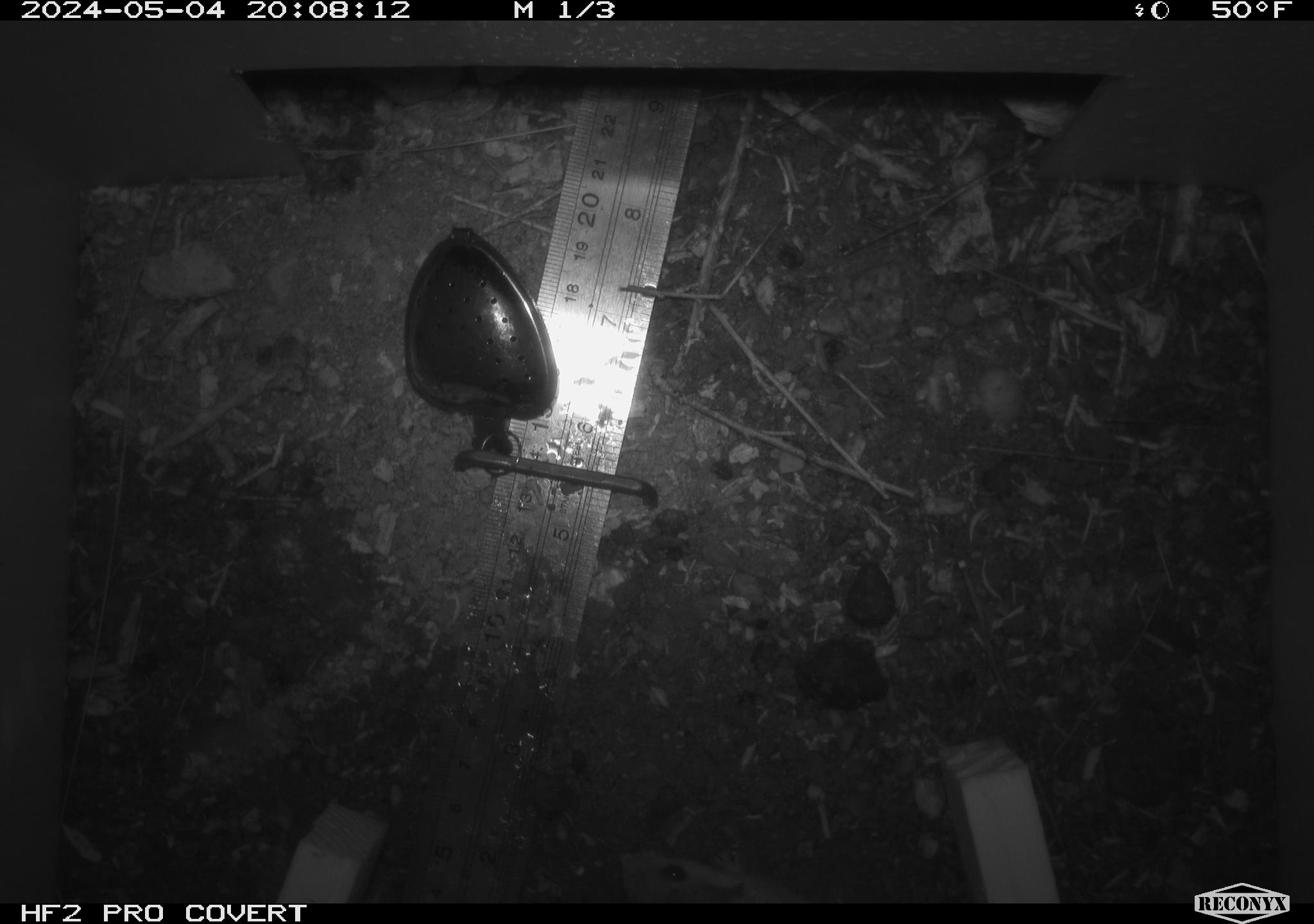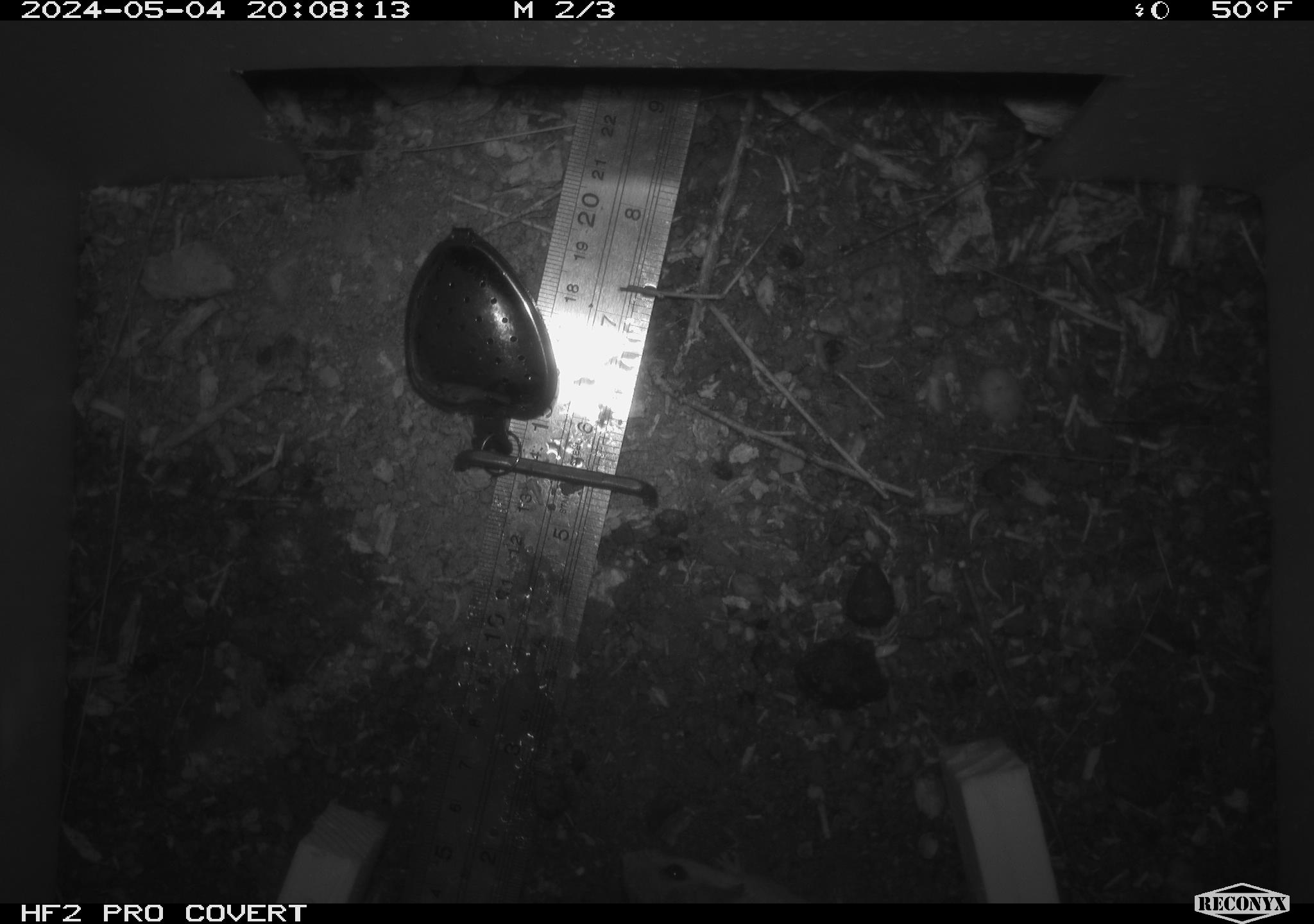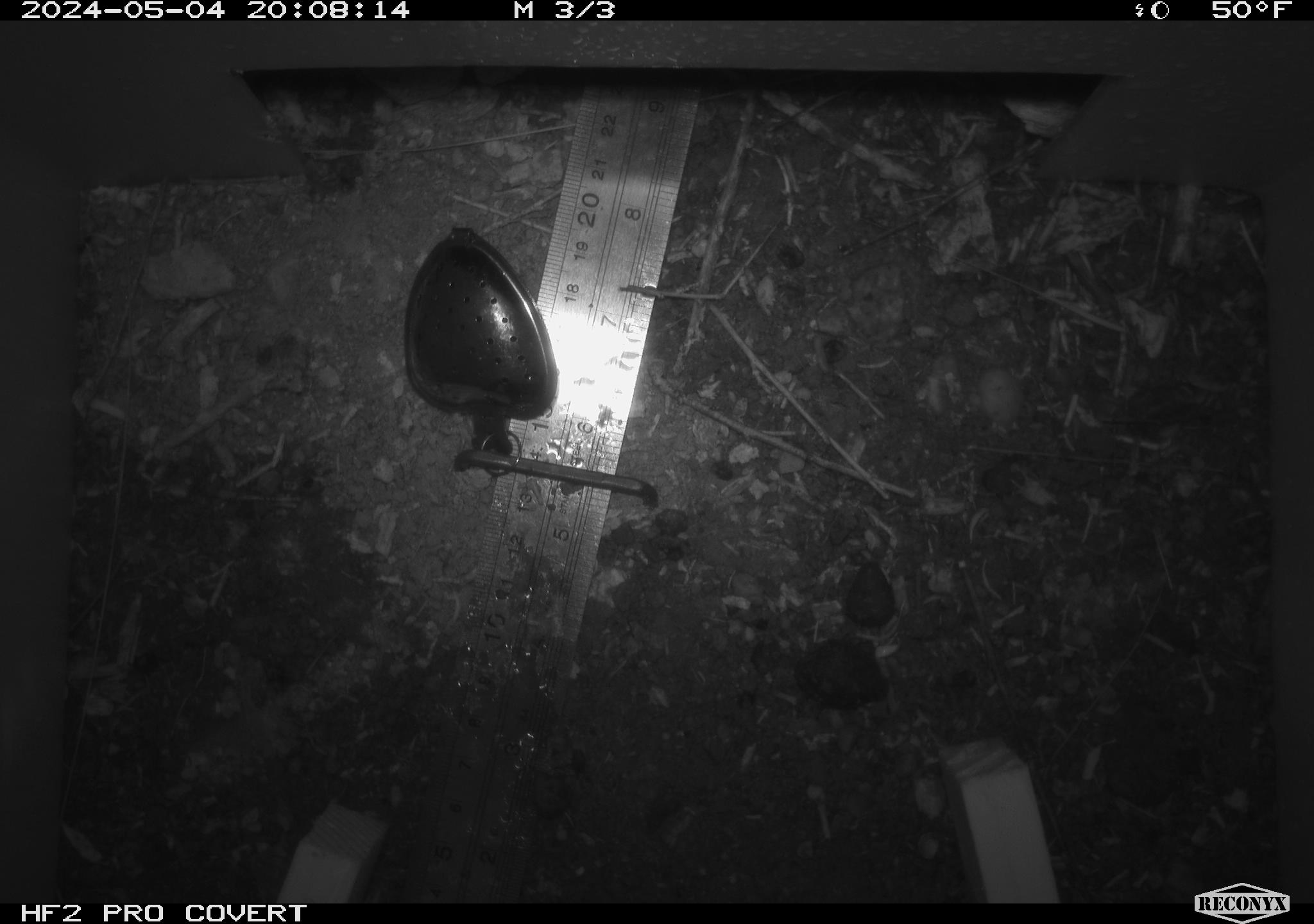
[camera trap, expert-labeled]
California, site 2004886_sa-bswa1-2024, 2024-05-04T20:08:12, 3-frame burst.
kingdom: Animalia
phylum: Chordata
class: Mammalia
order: Rodentia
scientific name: Rodentia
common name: mouse species